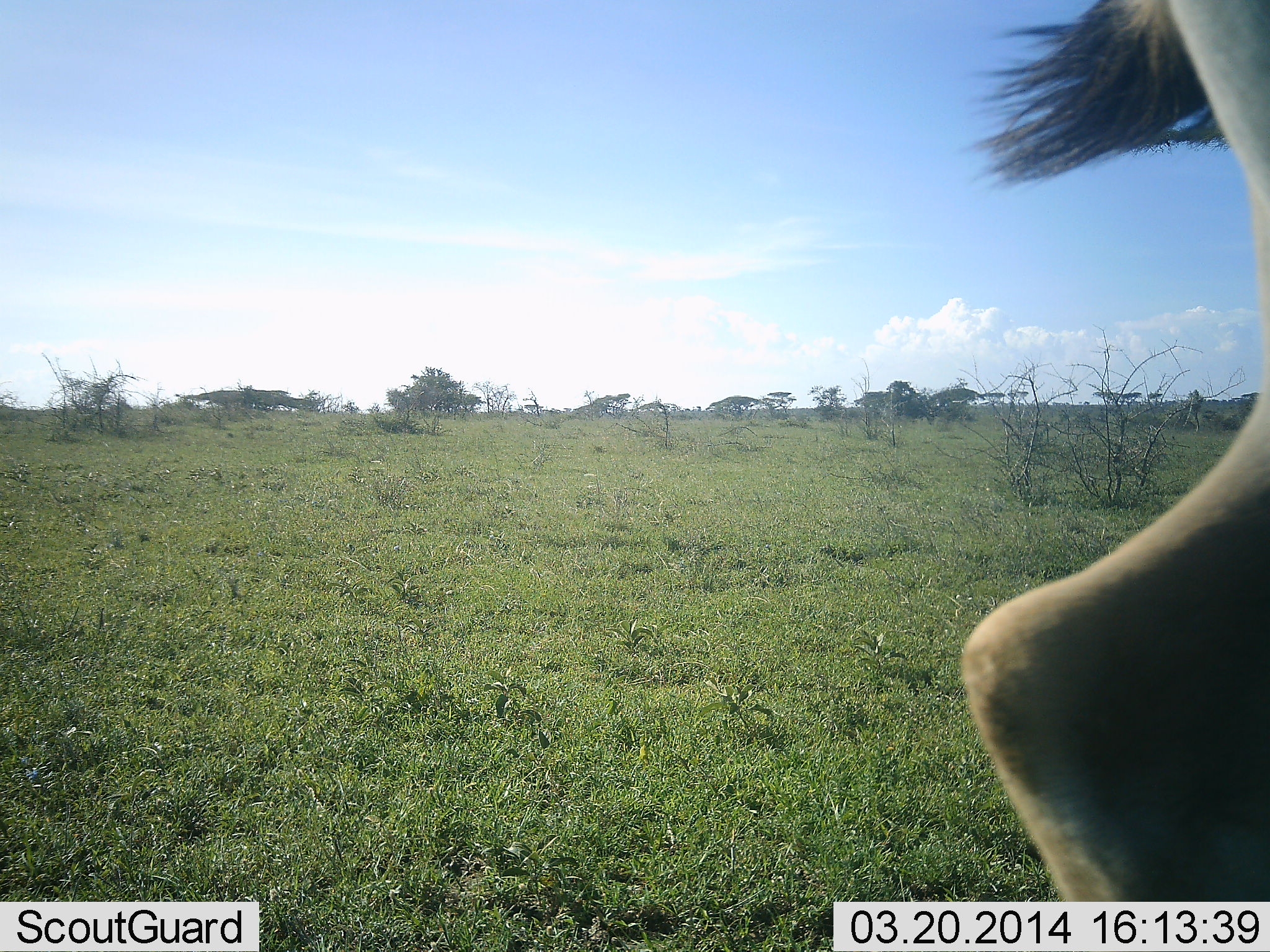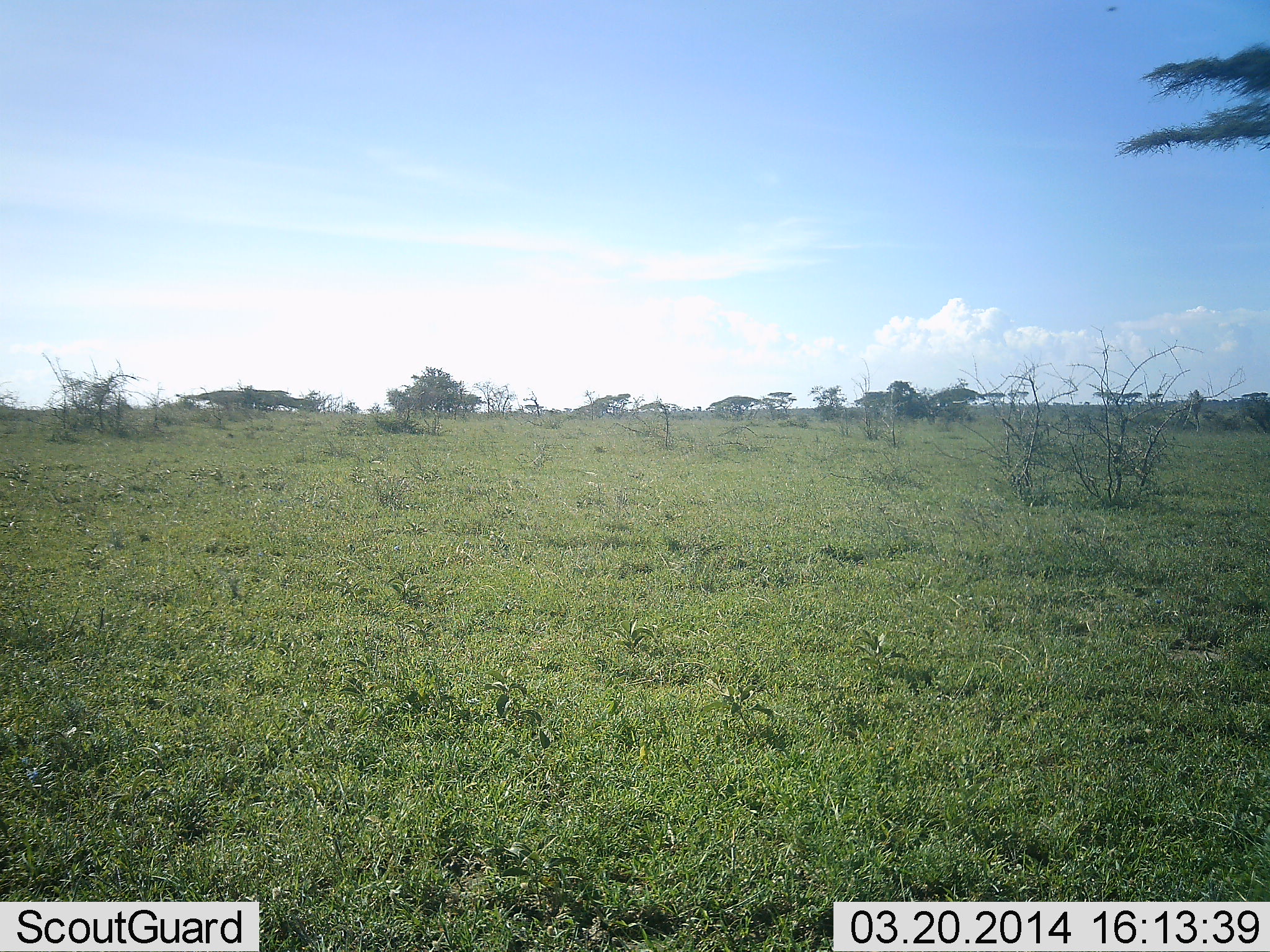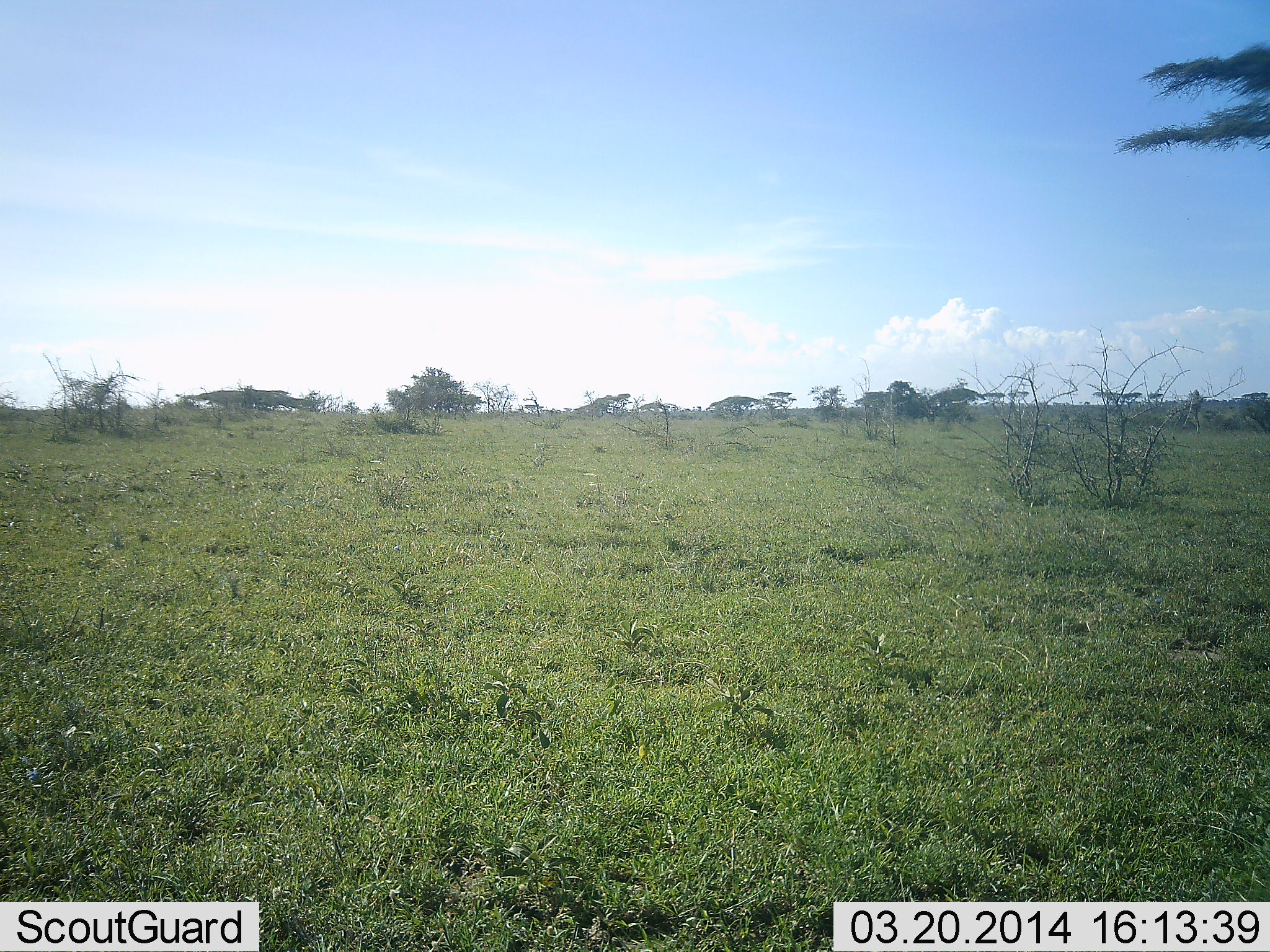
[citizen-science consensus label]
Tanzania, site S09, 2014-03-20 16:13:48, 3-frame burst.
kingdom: Animalia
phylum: Chordata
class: Mammalia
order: Artiodactyla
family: Bovidae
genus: Connochaetes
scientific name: Connochaetes taurinus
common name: blue wildebeest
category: wildebeest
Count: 1.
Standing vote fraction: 25%.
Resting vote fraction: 0%.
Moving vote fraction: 50%.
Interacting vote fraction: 0%.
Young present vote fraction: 0%.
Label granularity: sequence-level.